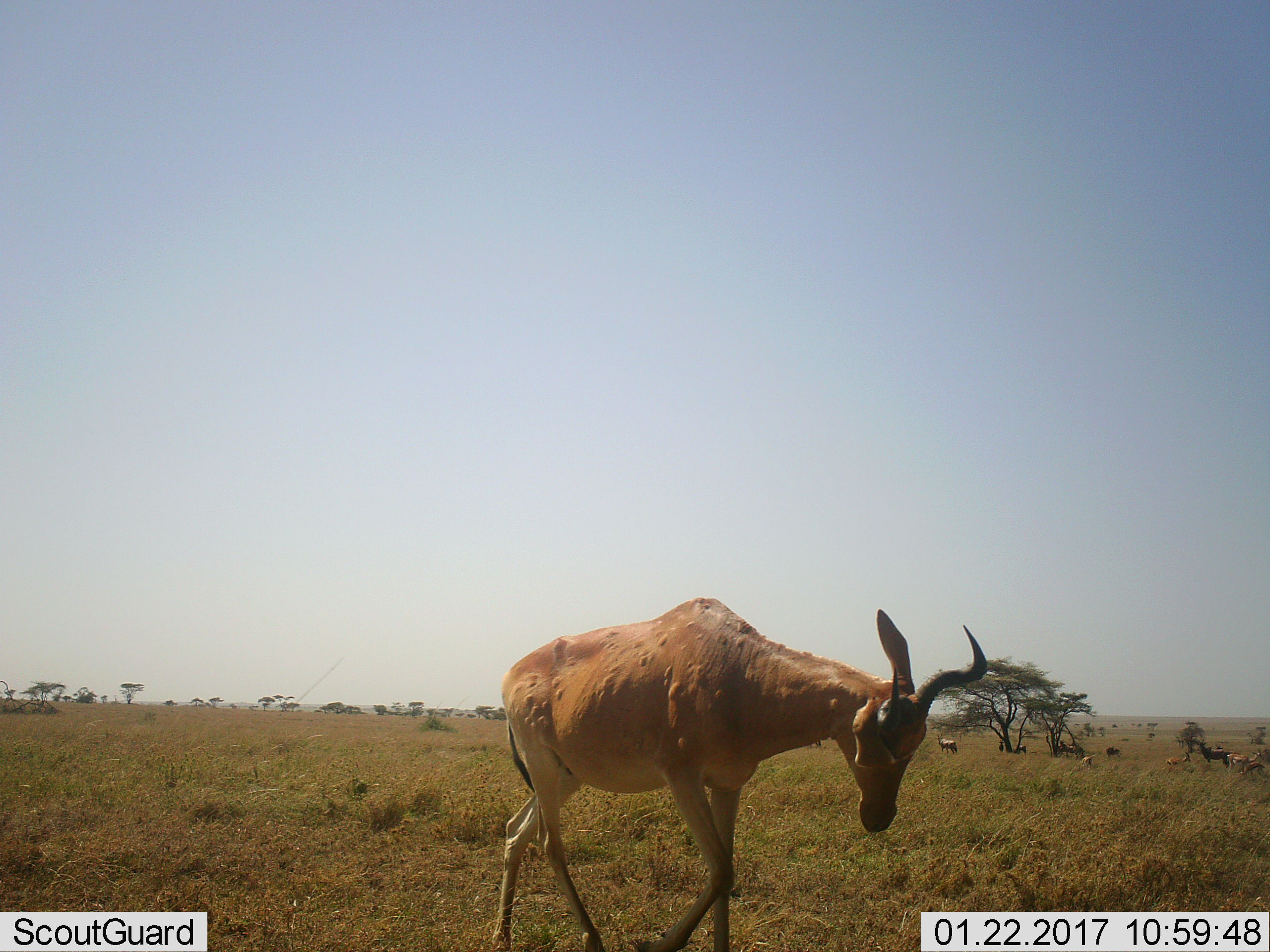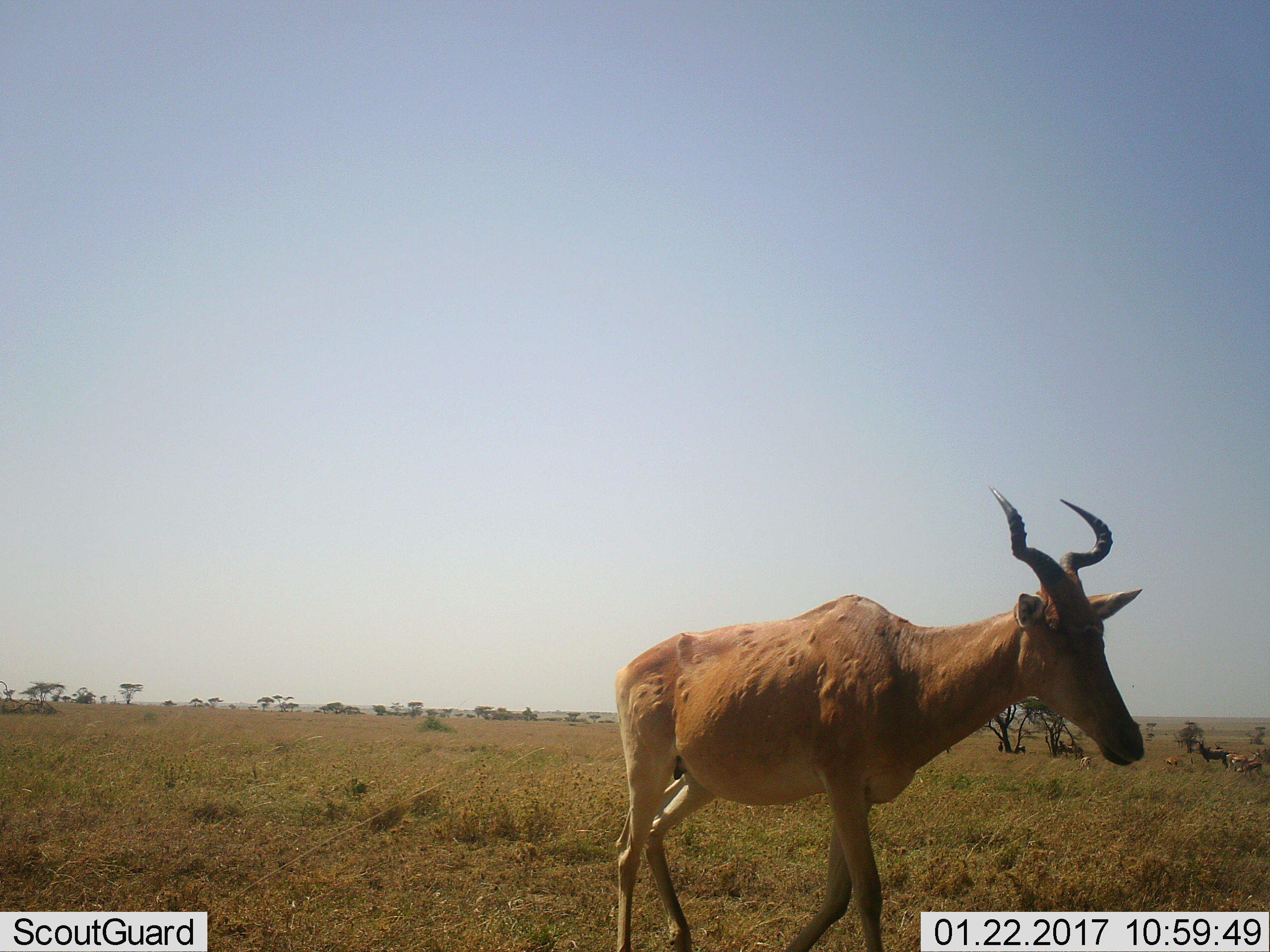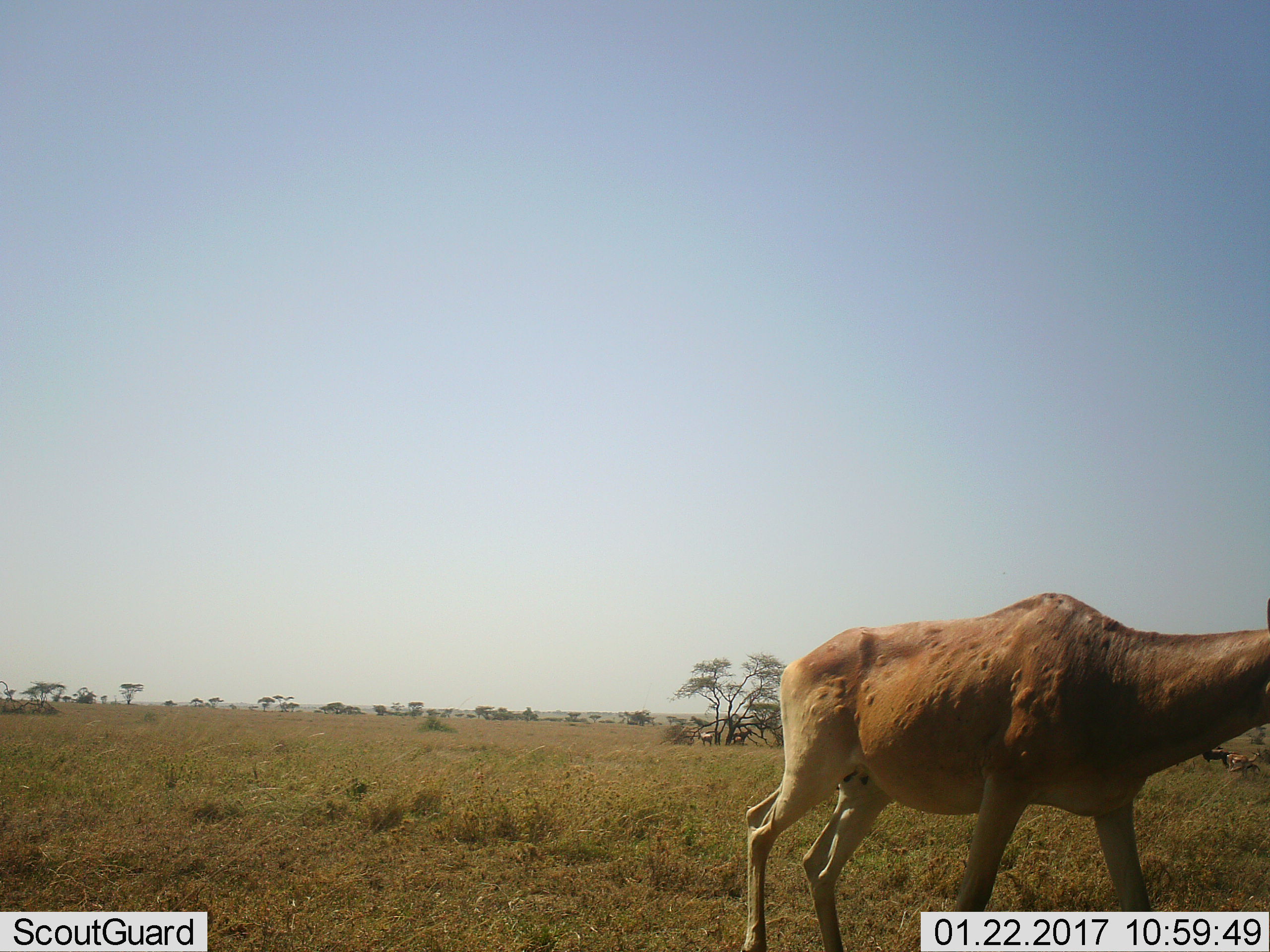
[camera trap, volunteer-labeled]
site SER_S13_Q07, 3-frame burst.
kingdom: Animalia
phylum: Chordata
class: Mammalia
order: Artiodactyla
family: Bovidae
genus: Alcelaphus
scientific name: Alcelaphus buselaphus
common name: hartebeest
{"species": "hartebeest (Alcelaphus buselaphus)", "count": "2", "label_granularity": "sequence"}